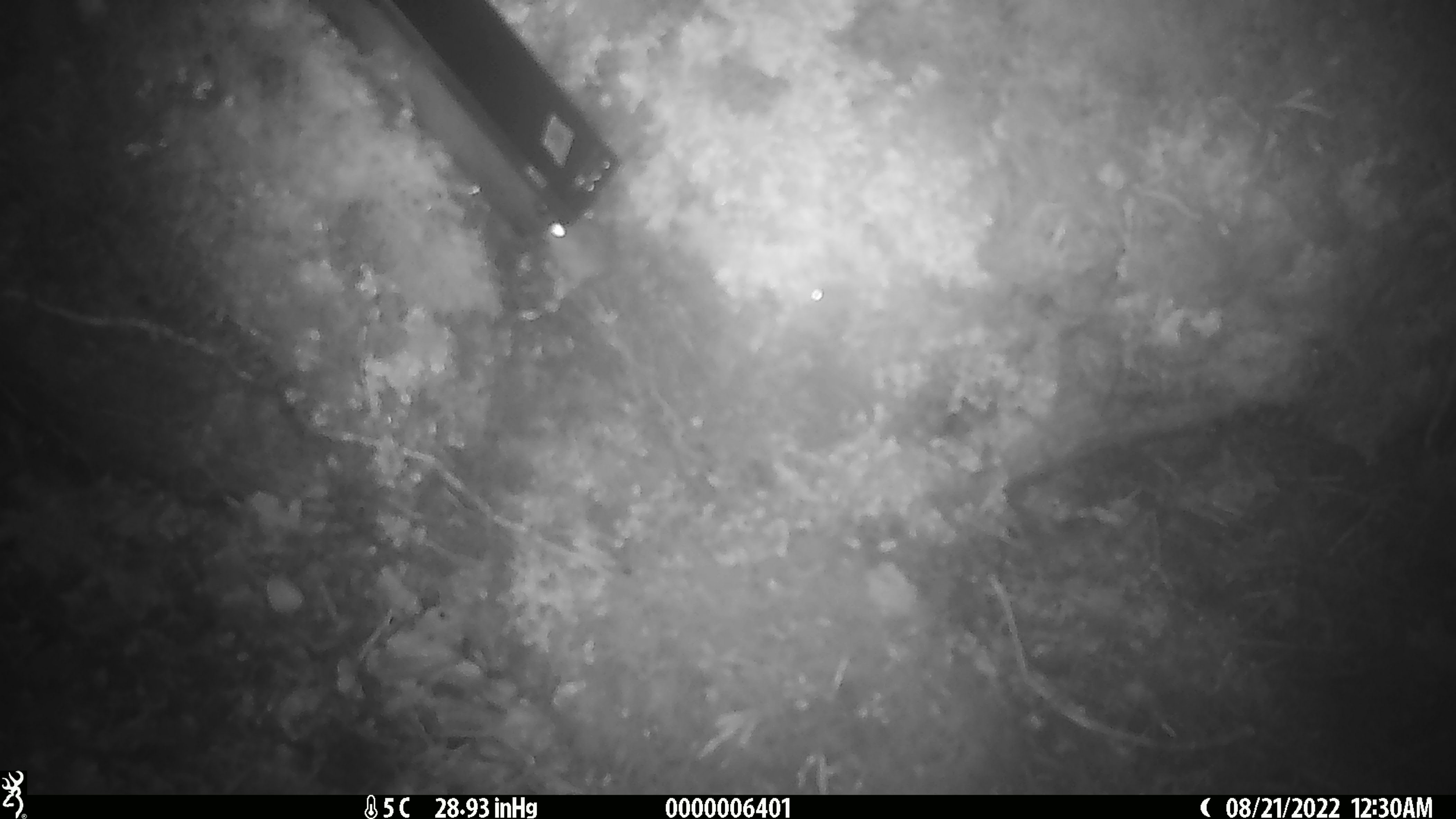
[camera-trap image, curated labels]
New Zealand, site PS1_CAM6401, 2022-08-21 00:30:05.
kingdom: Animalia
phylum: Chordata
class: Mammalia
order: Rodentia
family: Muridae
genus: Mus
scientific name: Mus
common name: mouse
Mouse (Mus).